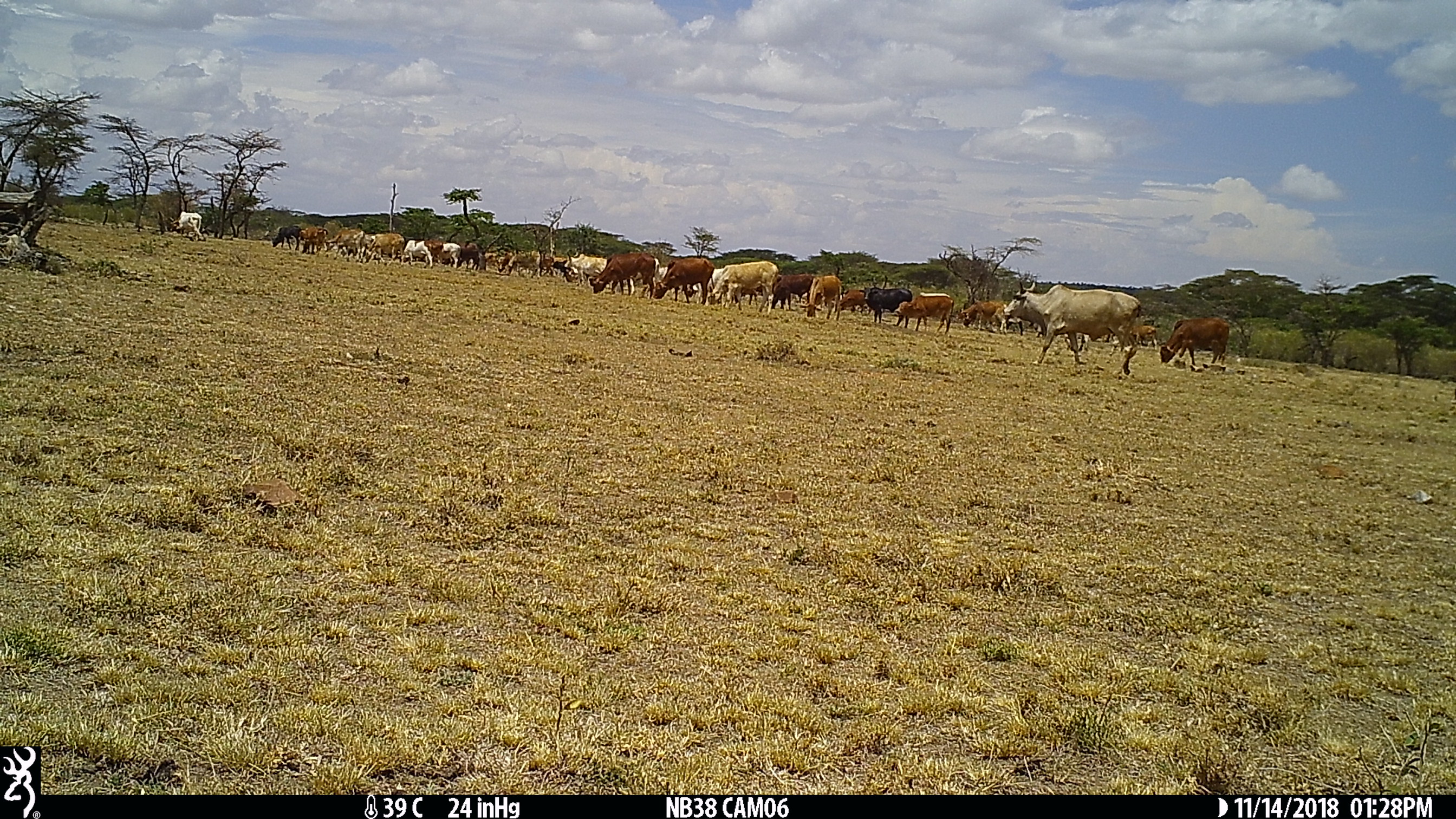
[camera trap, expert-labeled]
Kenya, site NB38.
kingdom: Animalia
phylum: Chordata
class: Mammalia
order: Artiodactyla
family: Bovidae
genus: Bos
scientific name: Bos taurus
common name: cattle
Cattle (Bos taurus).